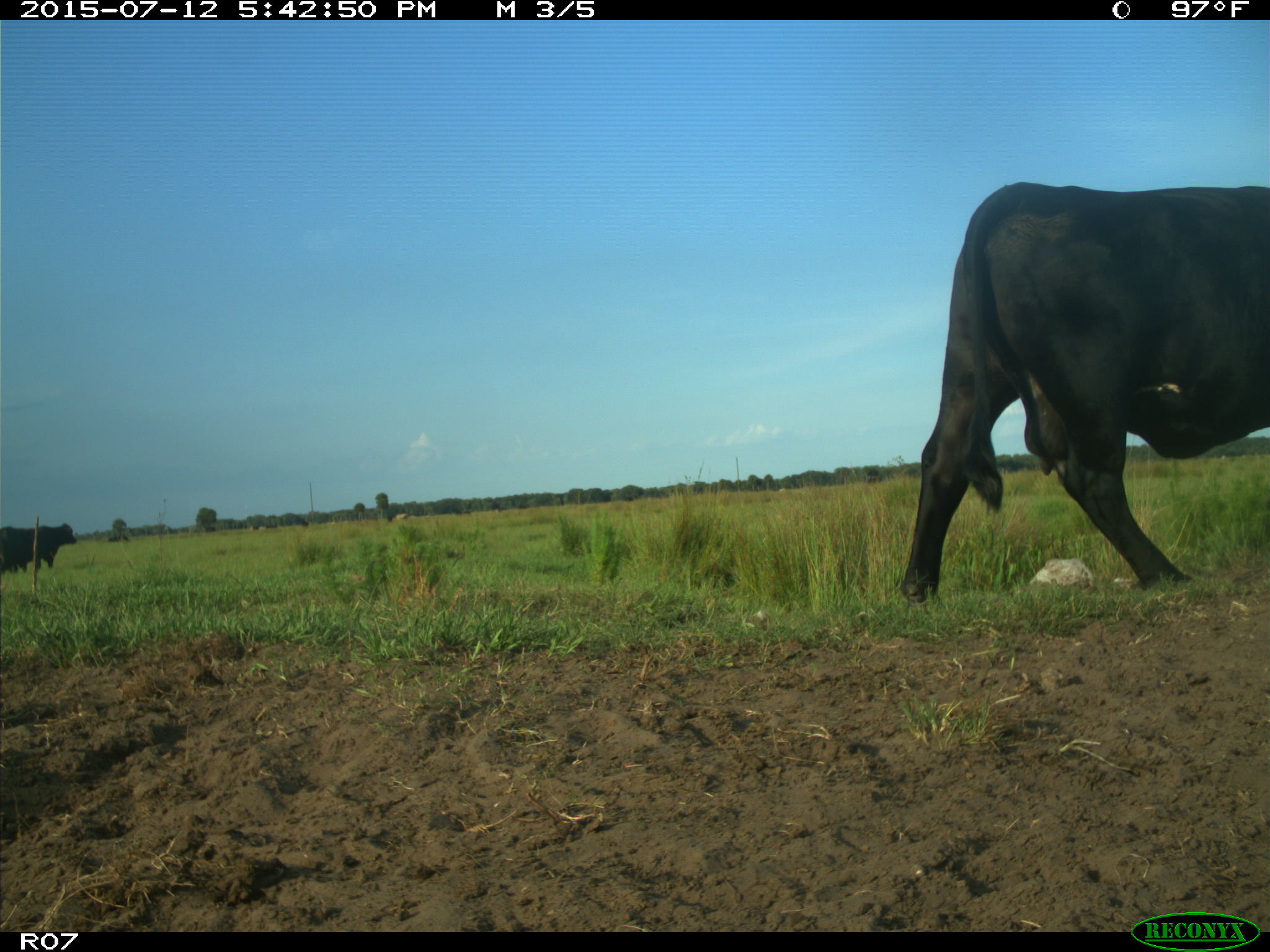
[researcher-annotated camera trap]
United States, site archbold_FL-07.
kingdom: Animalia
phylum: Chordata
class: Mammalia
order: Artiodactyla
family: Bovidae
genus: Bos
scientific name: Bos taurus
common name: domestic cow